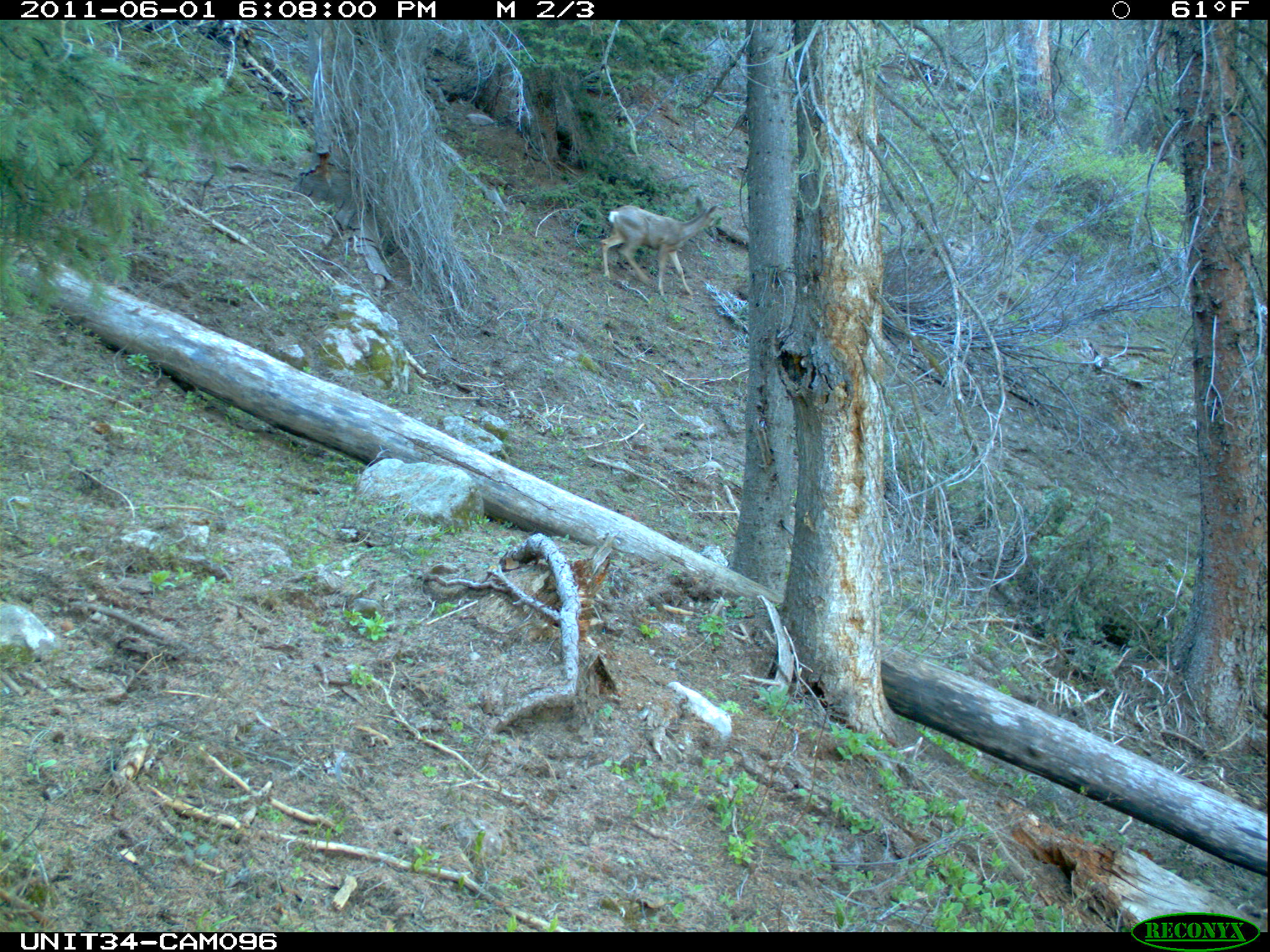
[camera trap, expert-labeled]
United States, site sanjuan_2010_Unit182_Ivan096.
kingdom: Animalia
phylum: Chordata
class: Mammalia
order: Artiodactyla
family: Cervidae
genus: Odocoileus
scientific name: Odocoileus hemionus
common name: mule deer